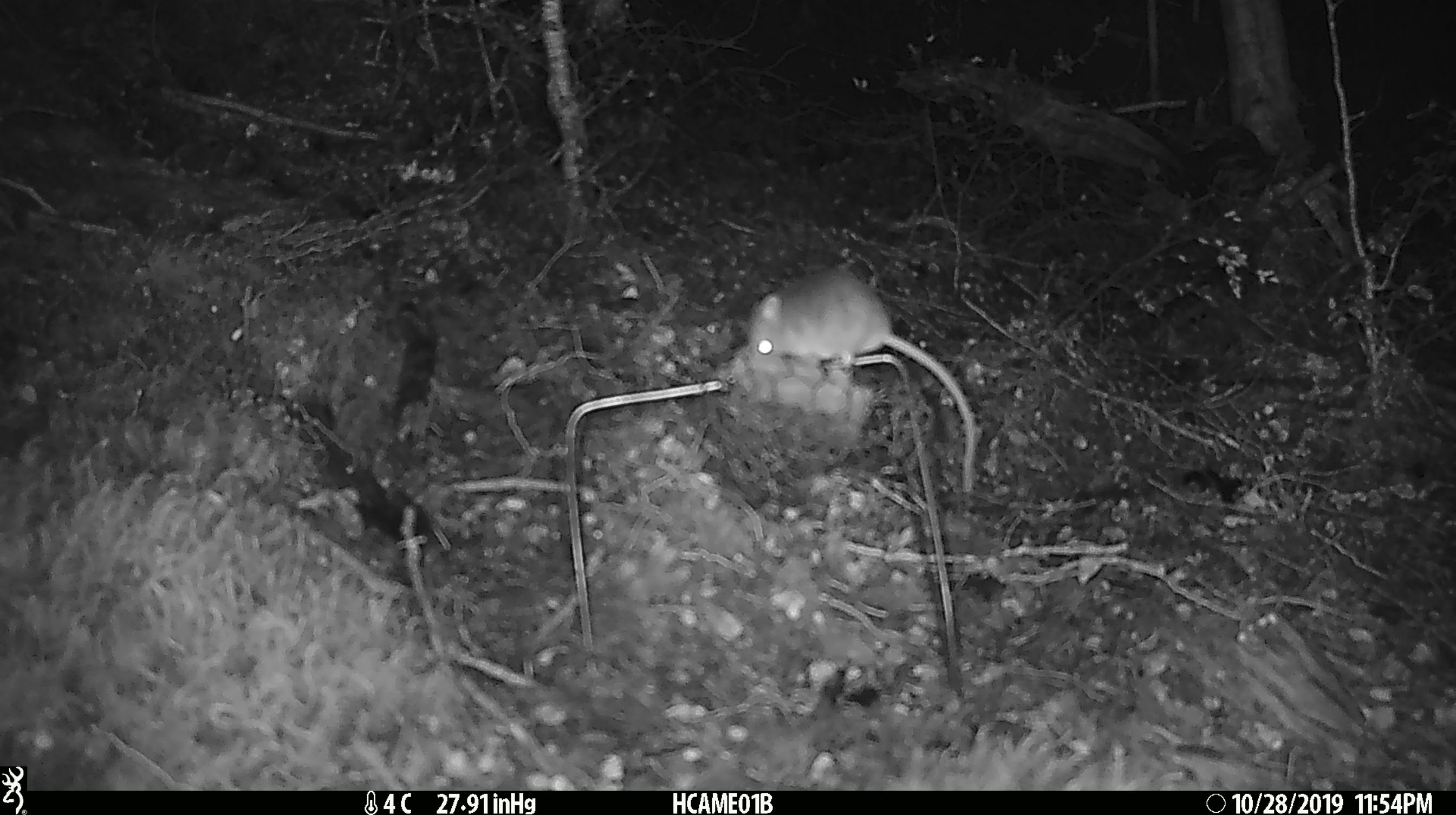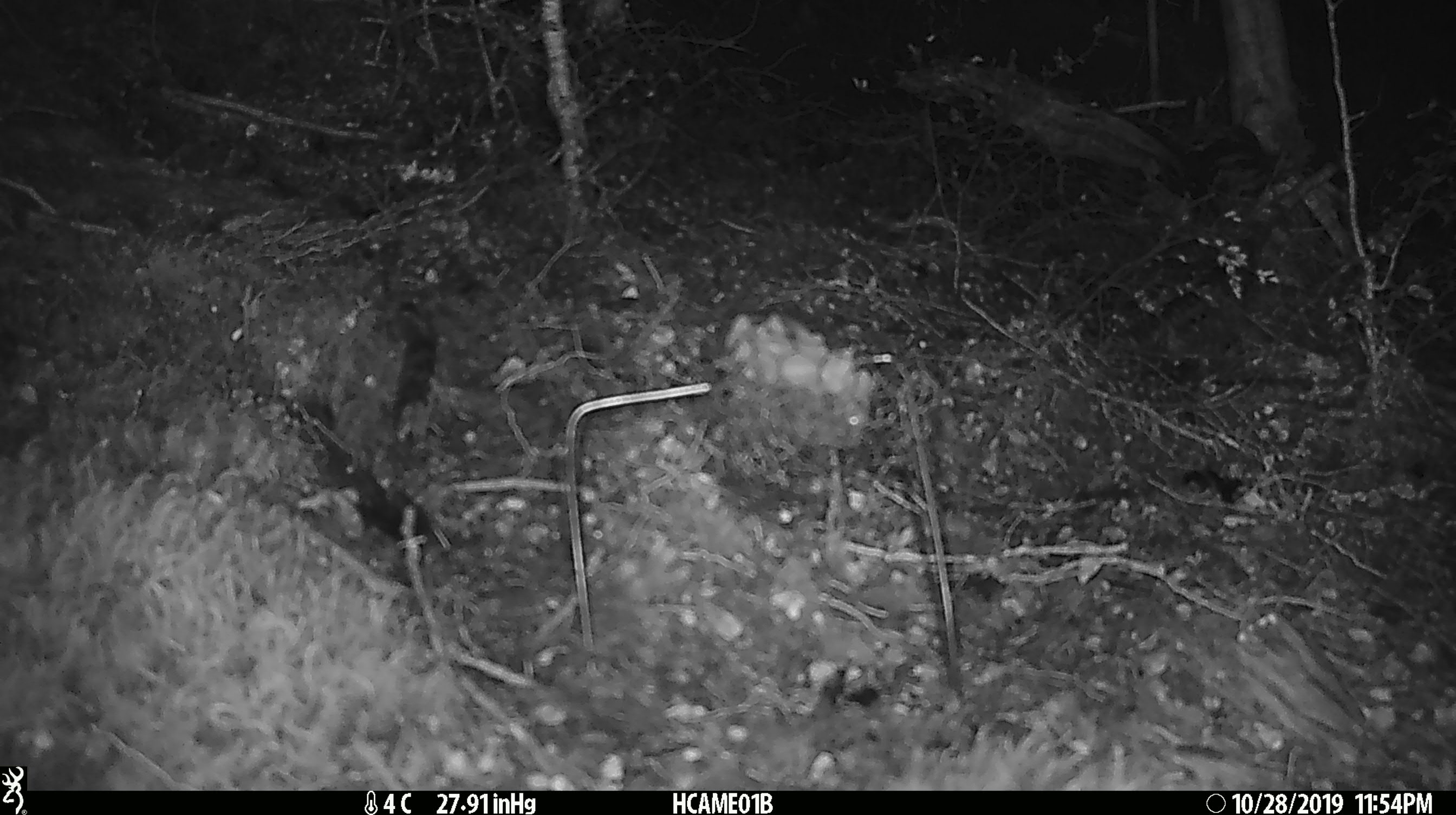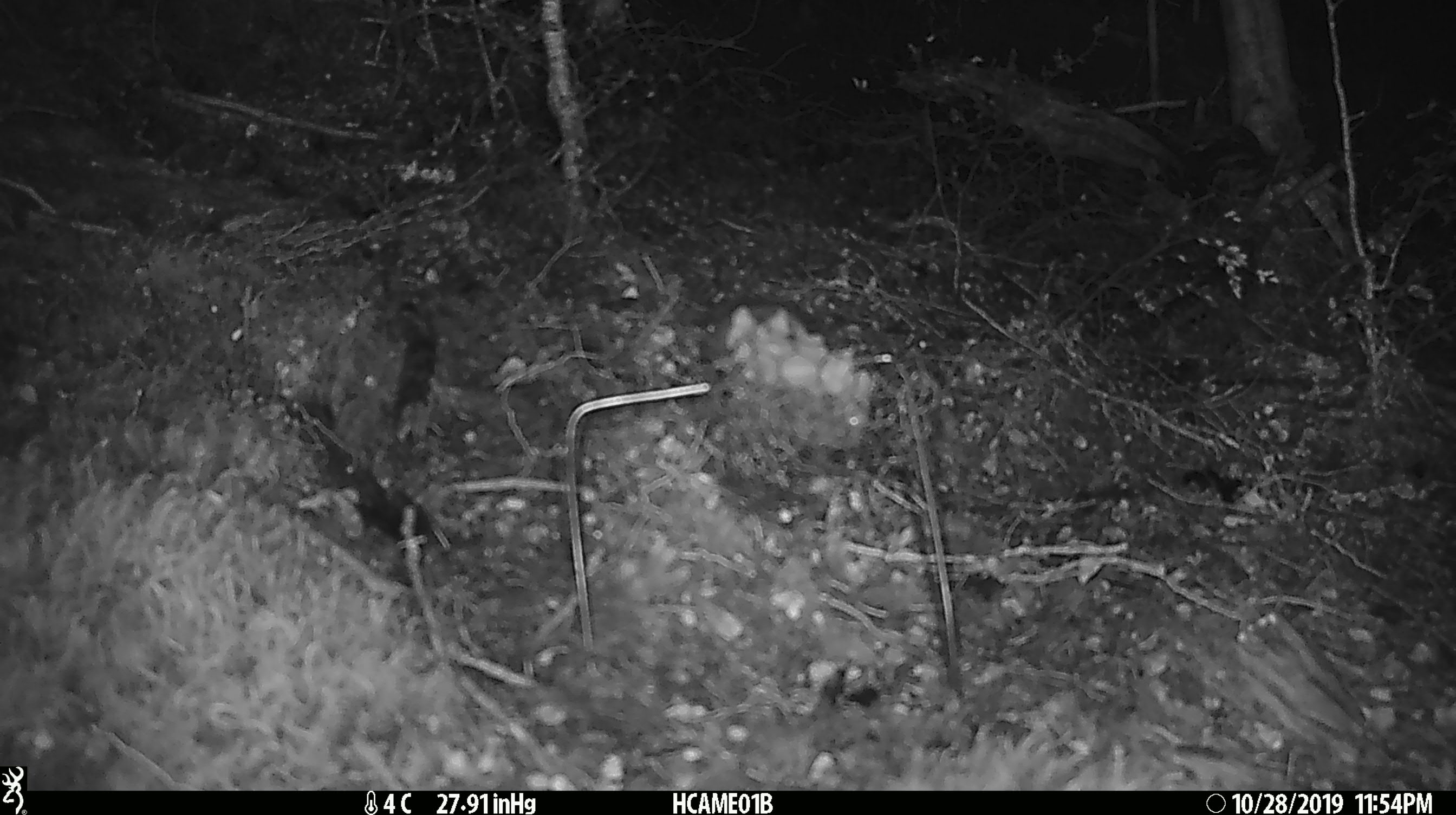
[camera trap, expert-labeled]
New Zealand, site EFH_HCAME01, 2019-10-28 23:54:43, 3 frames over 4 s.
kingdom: Animalia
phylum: Chordata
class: Mammalia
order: Rodentia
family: Muridae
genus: Mus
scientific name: Mus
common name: mouse